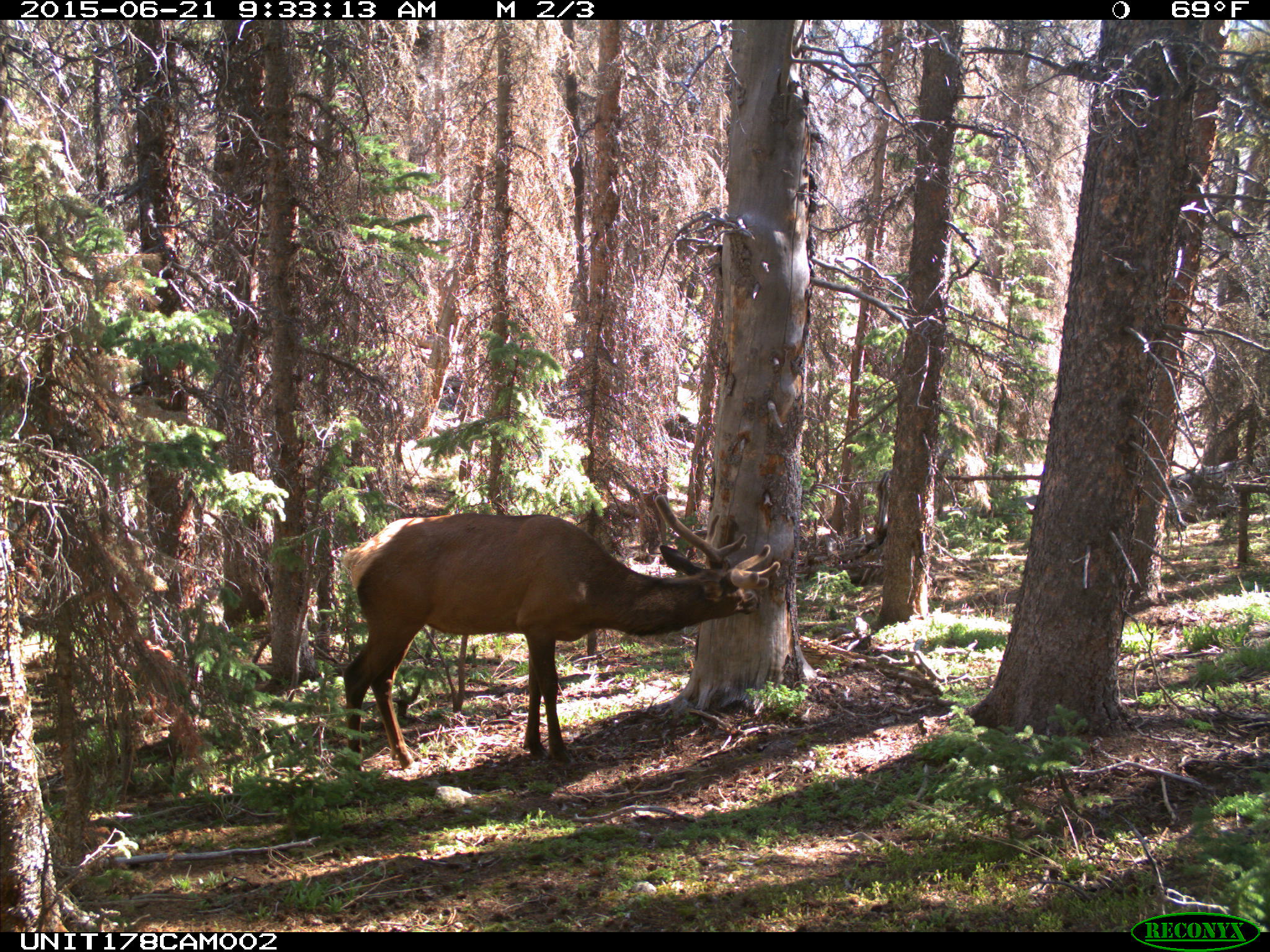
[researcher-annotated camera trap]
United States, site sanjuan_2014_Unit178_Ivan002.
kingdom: Animalia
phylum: Chordata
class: Mammalia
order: Artiodactyla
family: Cervidae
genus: Cervus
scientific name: Cervus elaphus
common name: red deer